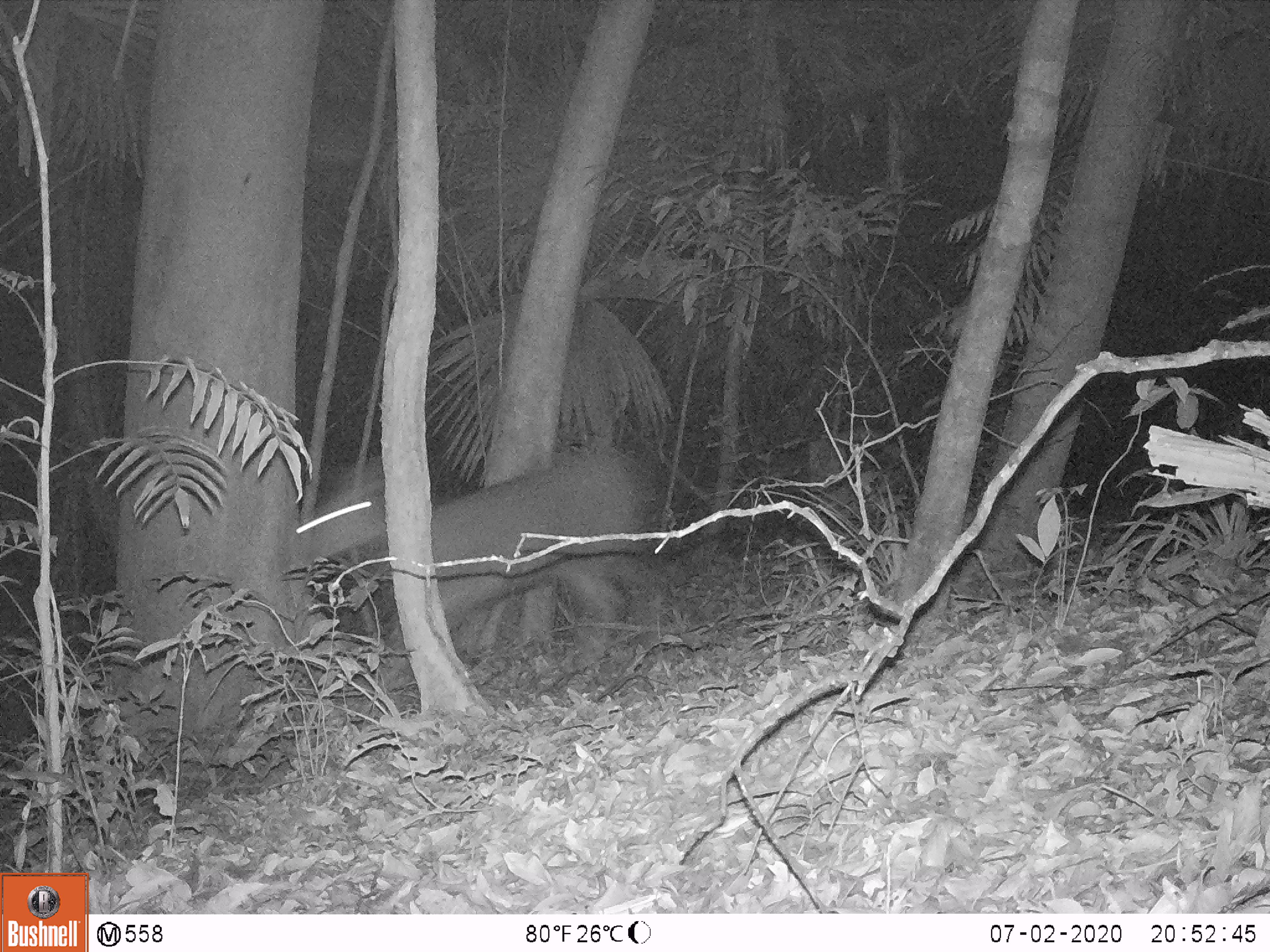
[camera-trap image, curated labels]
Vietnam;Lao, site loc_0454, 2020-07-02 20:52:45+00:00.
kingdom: Animalia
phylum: Chordata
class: Mammalia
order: Artiodactyla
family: Cervidae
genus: Rusa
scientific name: Rusa unicolor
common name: sambar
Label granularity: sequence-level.